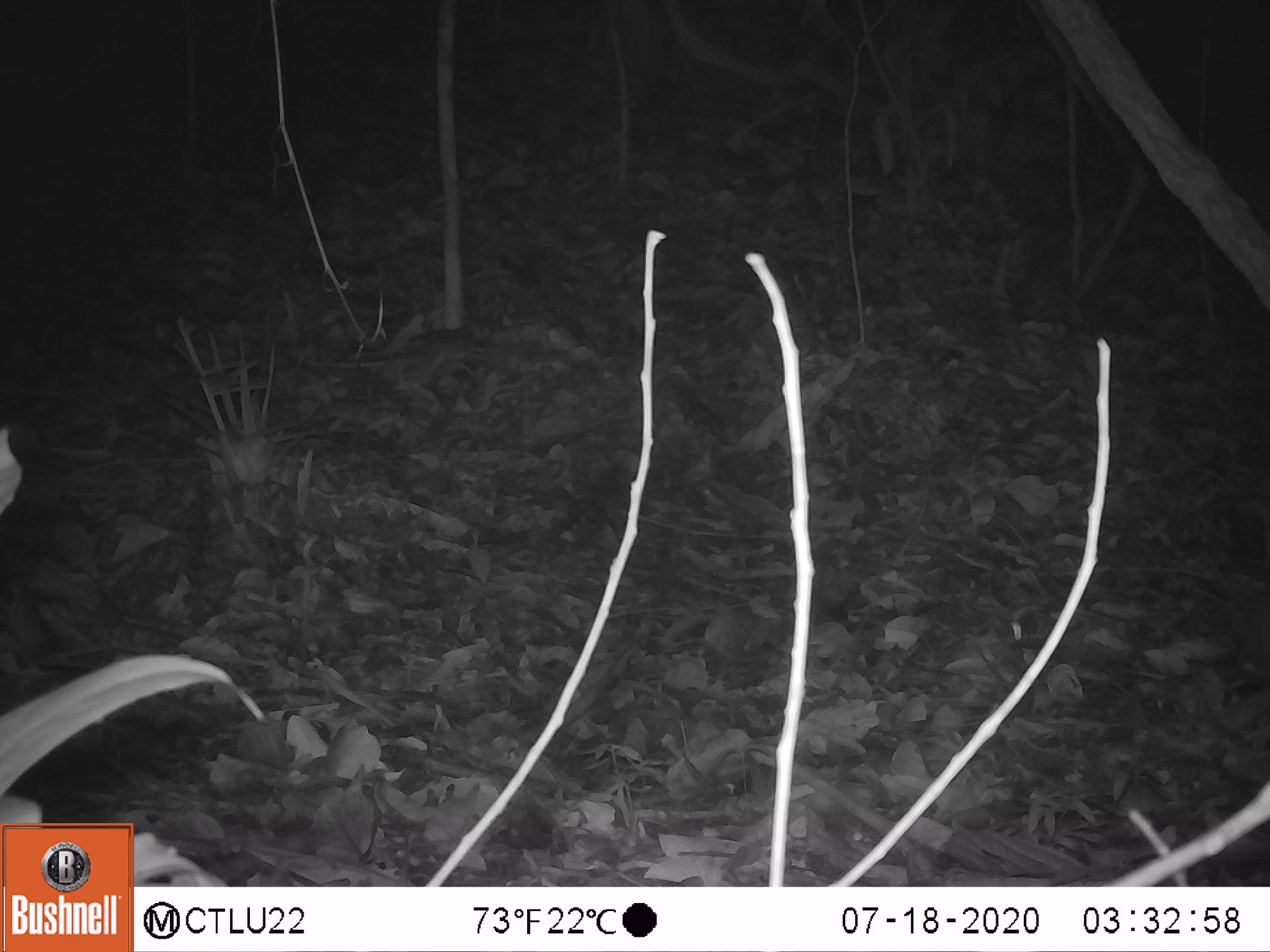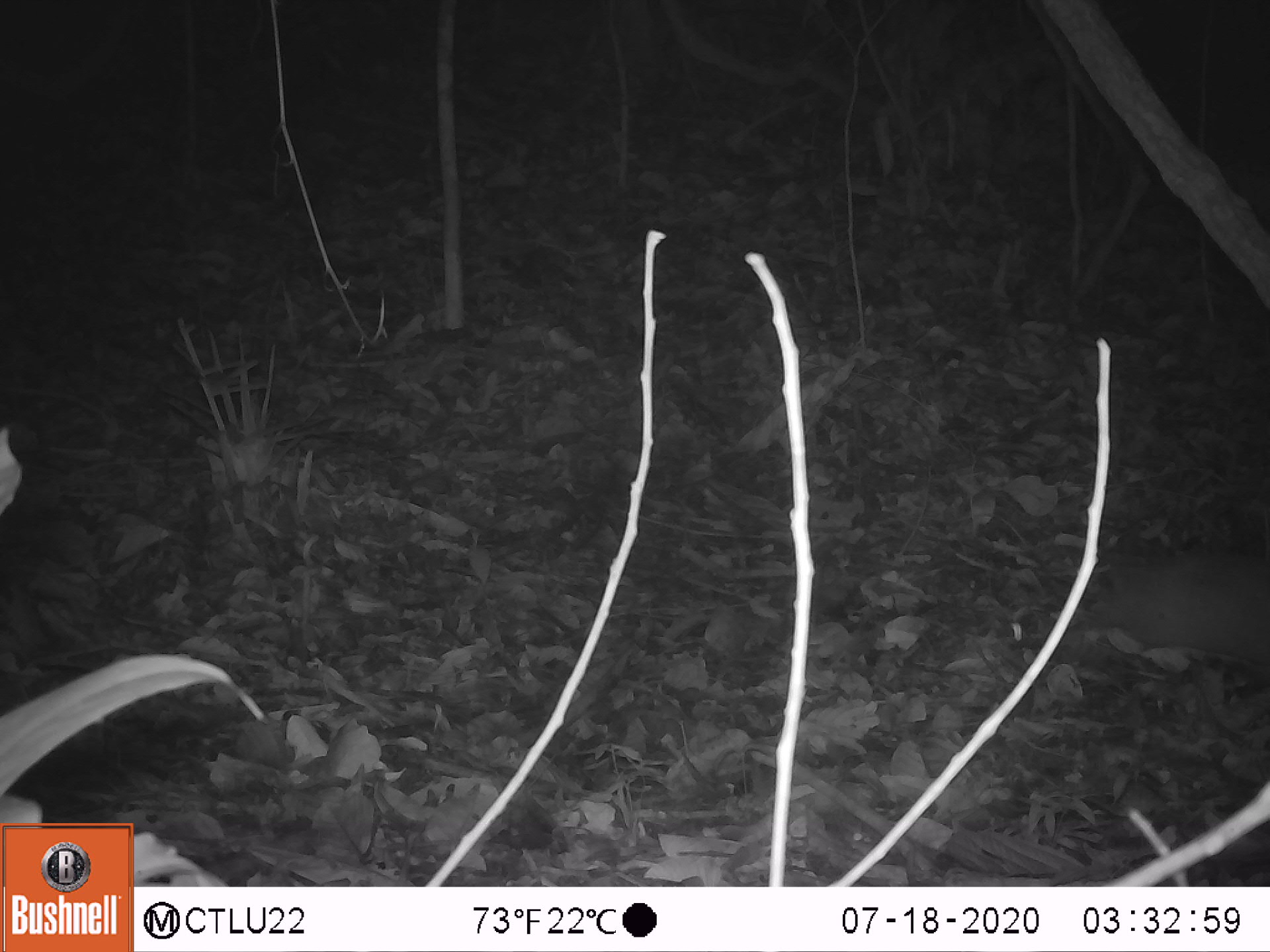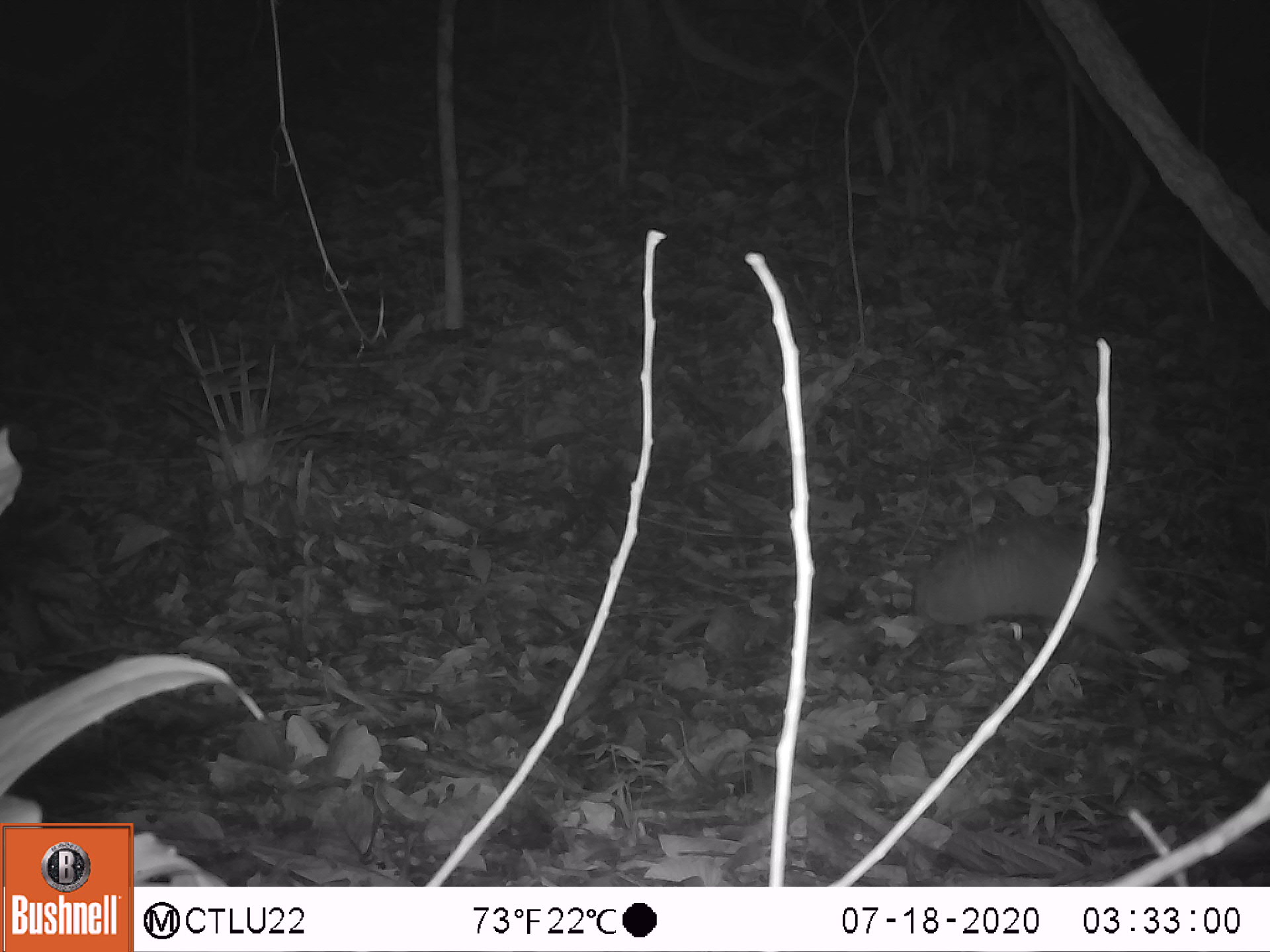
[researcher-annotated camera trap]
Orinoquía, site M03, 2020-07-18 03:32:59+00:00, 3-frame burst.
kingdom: Animalia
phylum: Chordata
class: Mammalia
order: Cingulata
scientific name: Cingulata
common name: armadillo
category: unknown armadillo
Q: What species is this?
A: Unknown armadillo (armadillo) (Cingulata).